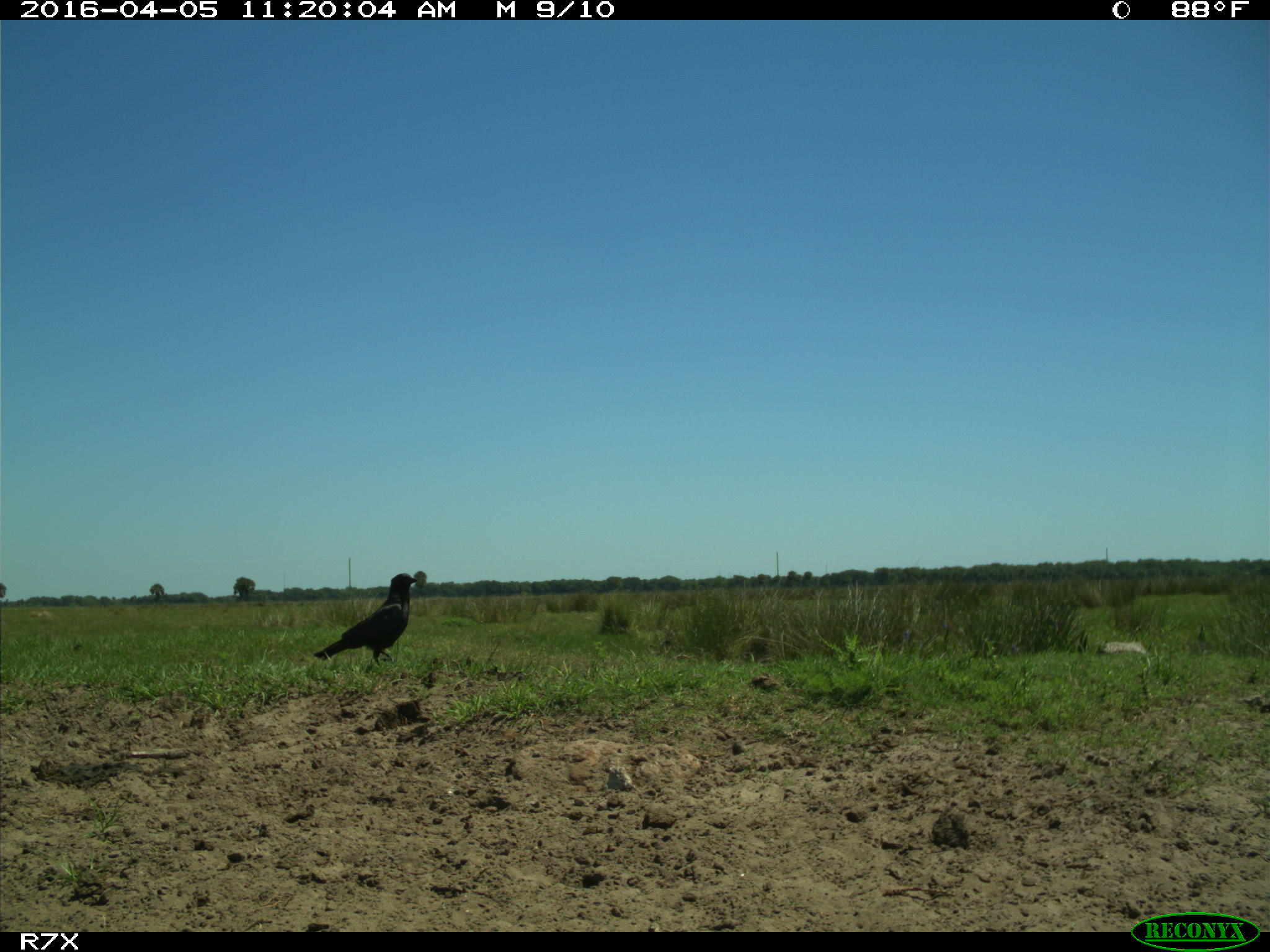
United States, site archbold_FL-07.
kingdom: Animalia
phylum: Chordata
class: Aves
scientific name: Aves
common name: birds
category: unidentified bird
Unidentified bird (birds) (Aves).